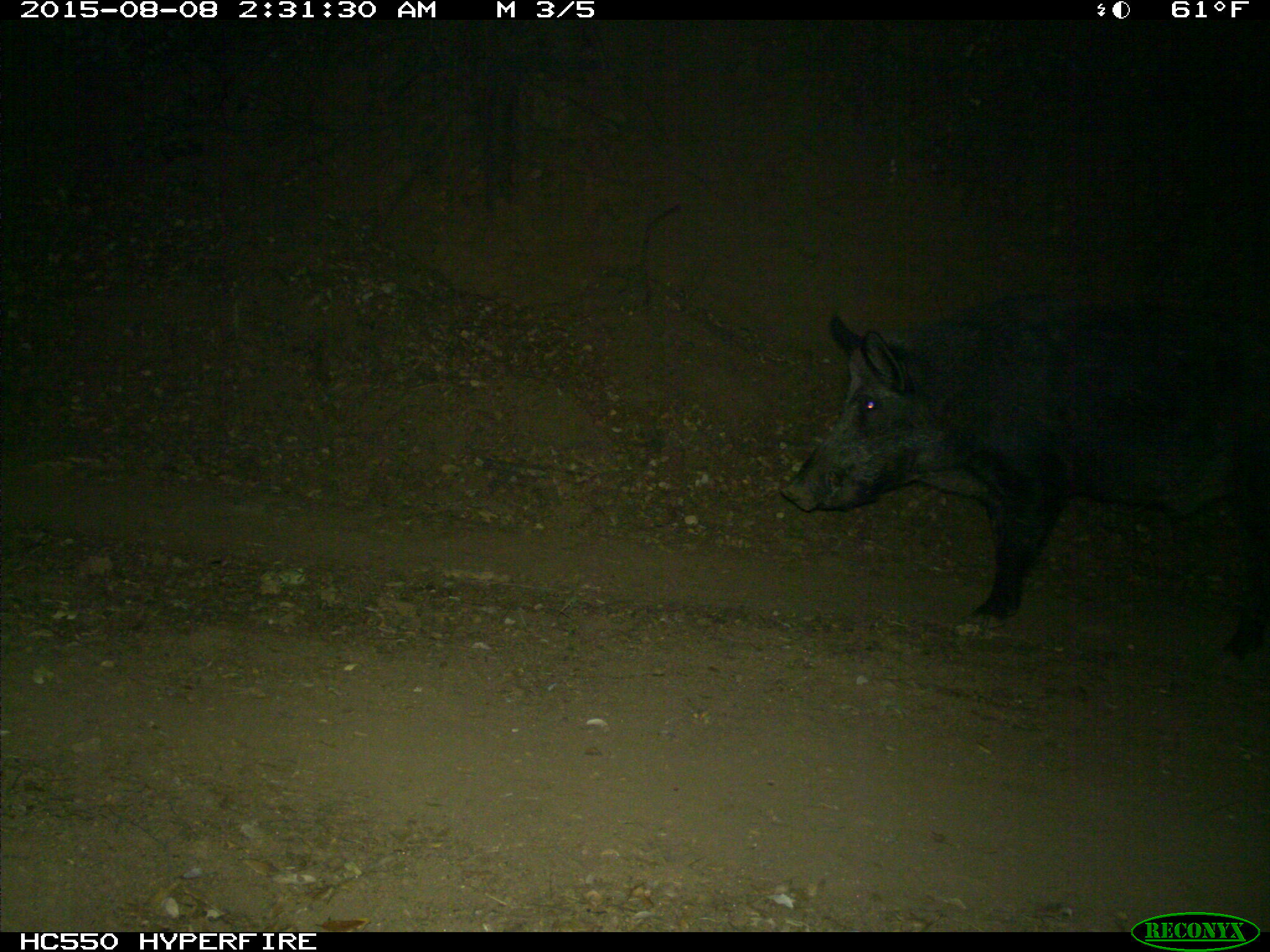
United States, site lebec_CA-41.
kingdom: Animalia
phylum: Chordata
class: Mammalia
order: Artiodactyla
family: Suidae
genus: Sus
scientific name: Sus scrofa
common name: wild boar